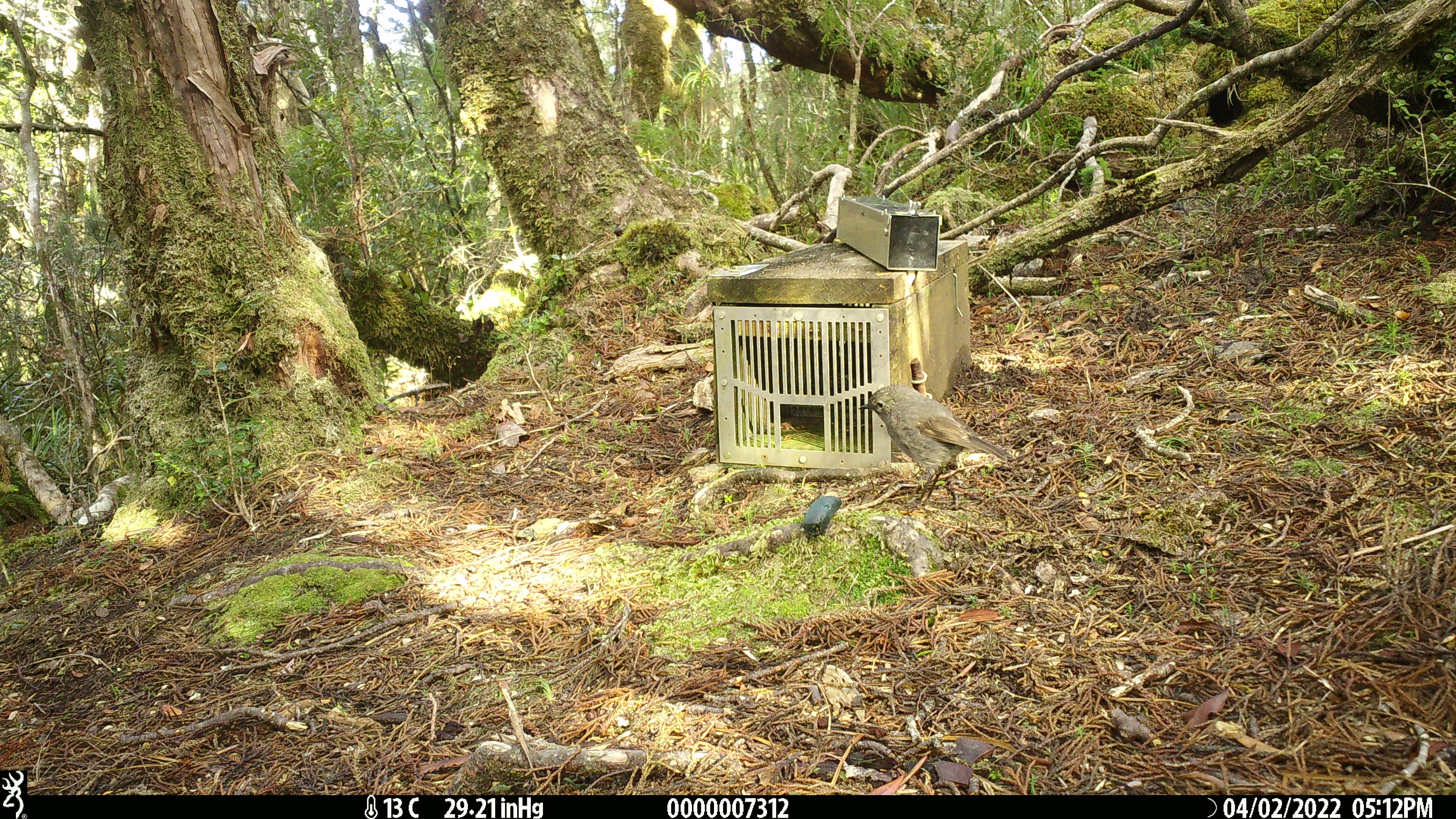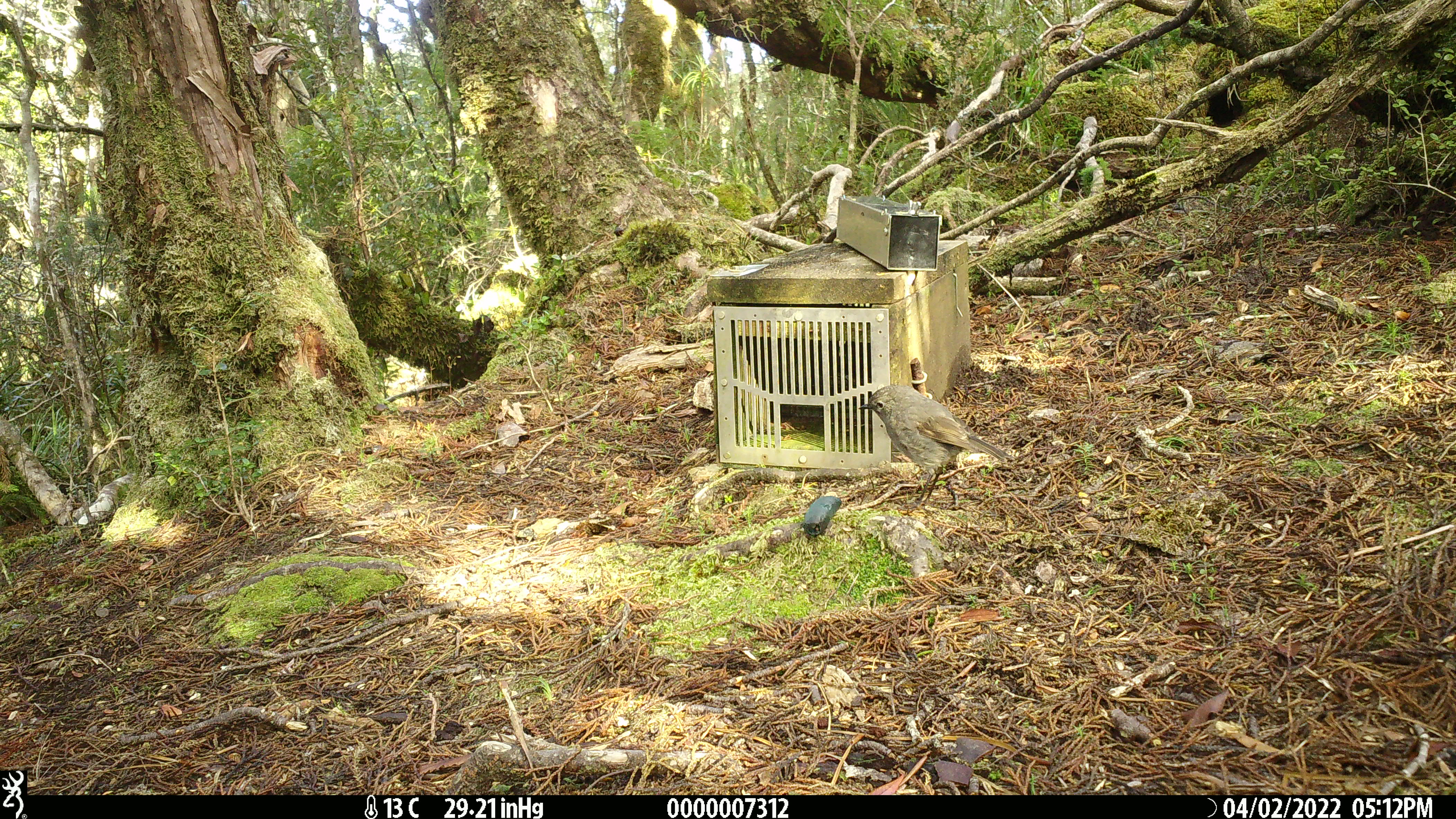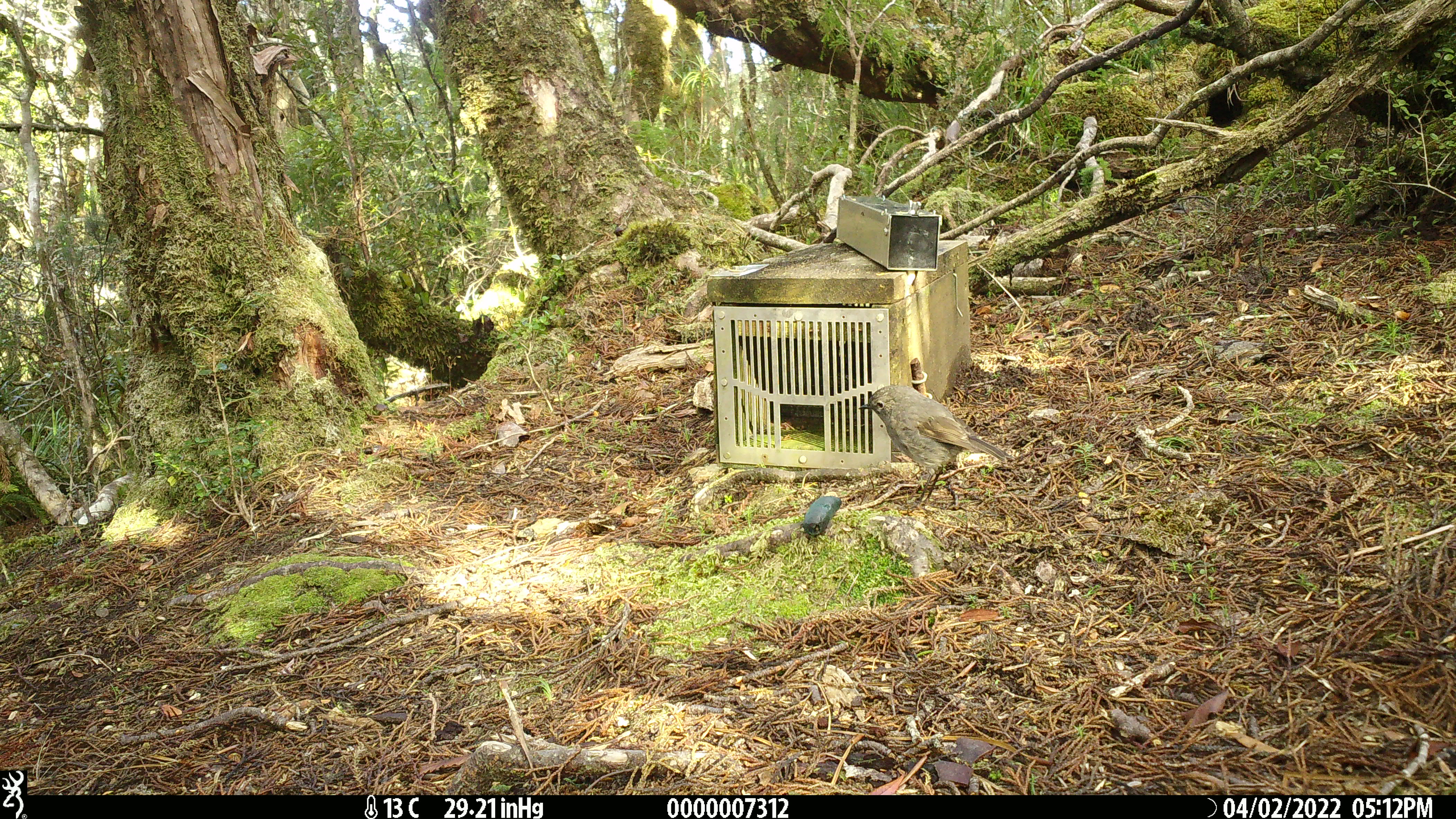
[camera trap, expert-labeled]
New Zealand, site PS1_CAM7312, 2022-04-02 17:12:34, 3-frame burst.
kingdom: Animalia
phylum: Chordata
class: Aves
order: Passeriformes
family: Petroicidae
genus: Petroica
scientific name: Petroica australis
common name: new zealand robin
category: robin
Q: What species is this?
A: Robin (new zealand robin) (Petroica australis).